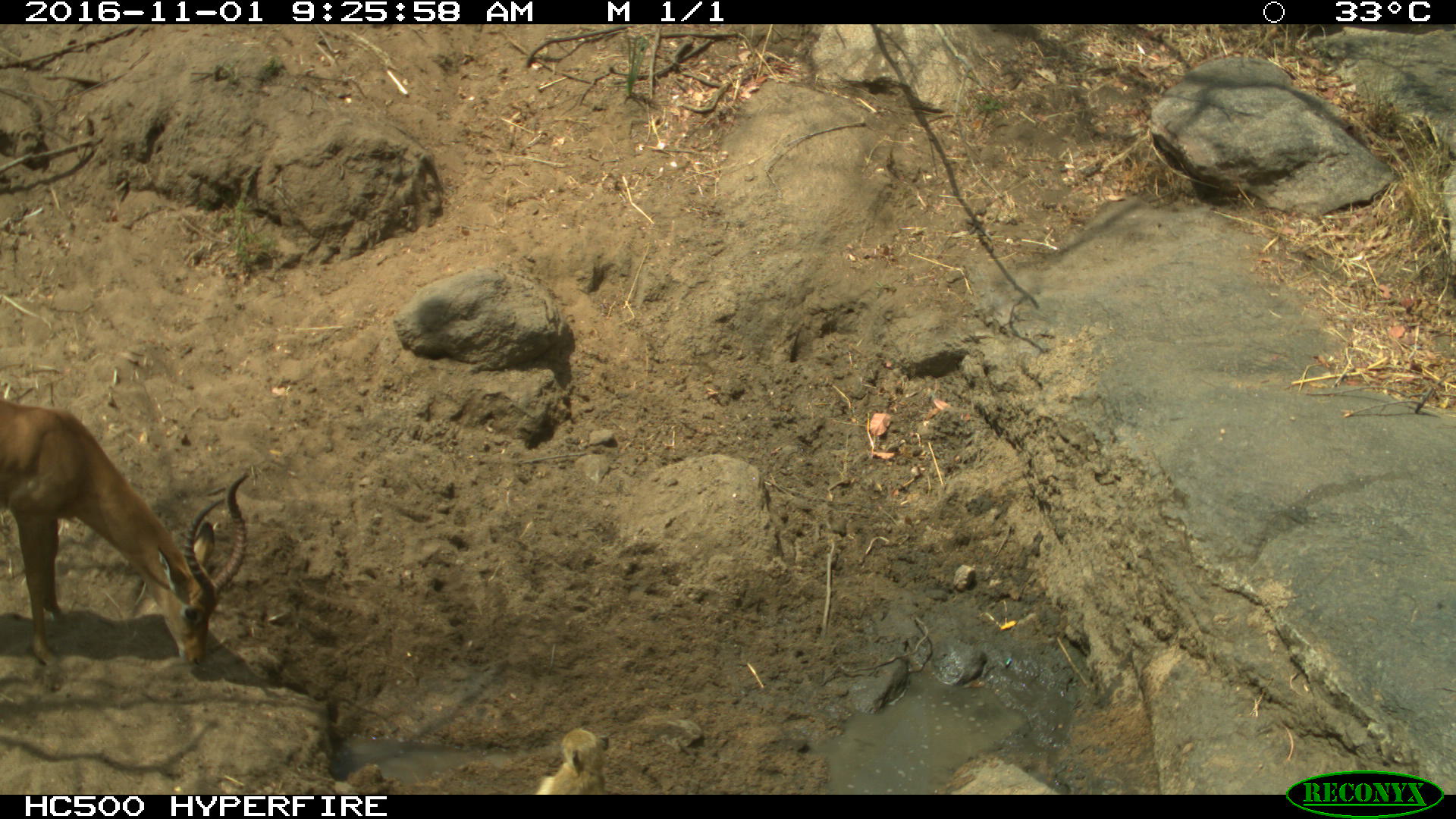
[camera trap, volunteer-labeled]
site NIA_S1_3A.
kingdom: Animalia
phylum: Chordata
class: Mammalia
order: Artiodactyla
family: Bovidae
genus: Aepyceros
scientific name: Aepyceros melampus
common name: impala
Impala (Aepyceros melampus), count 1. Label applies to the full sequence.